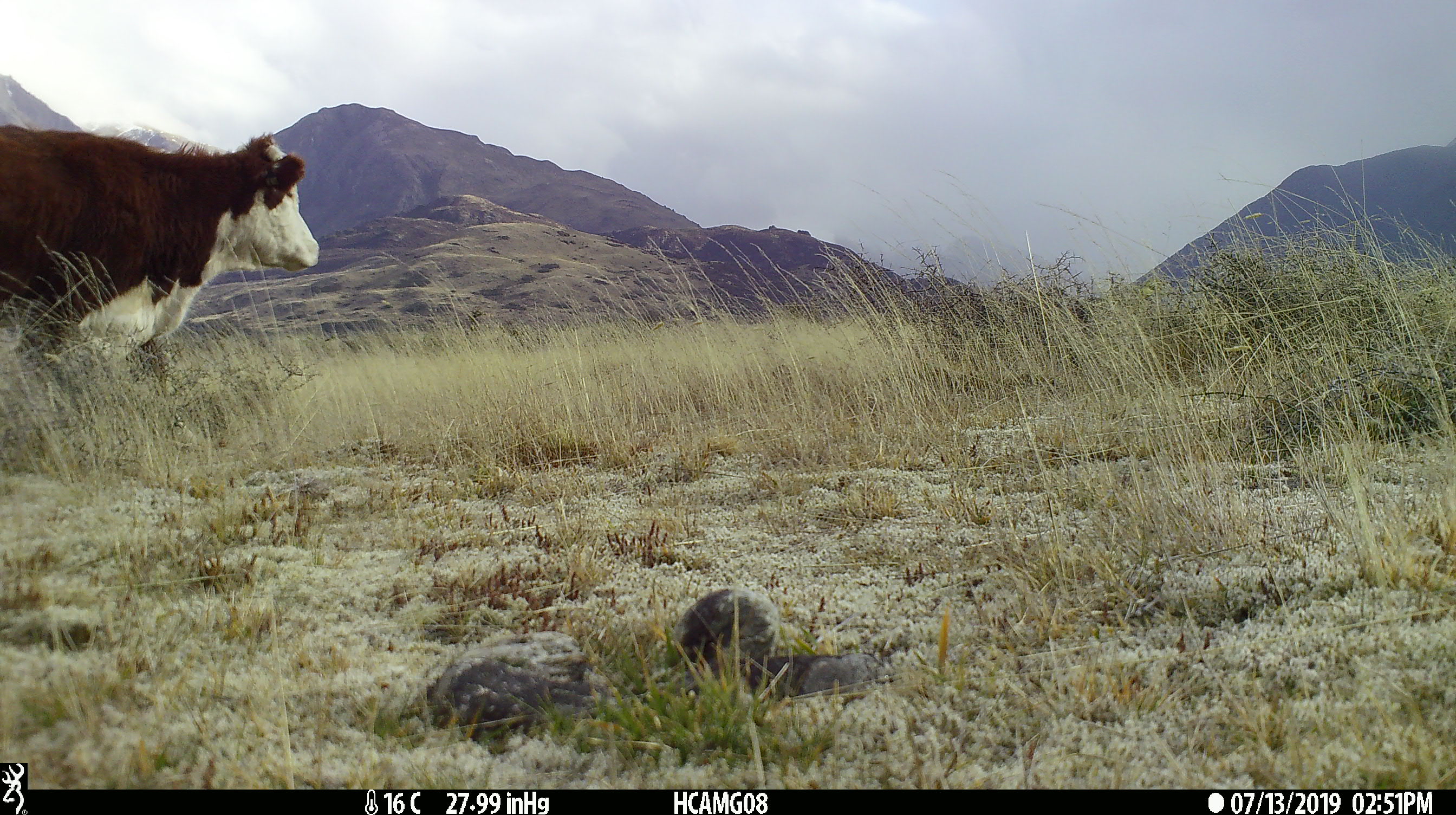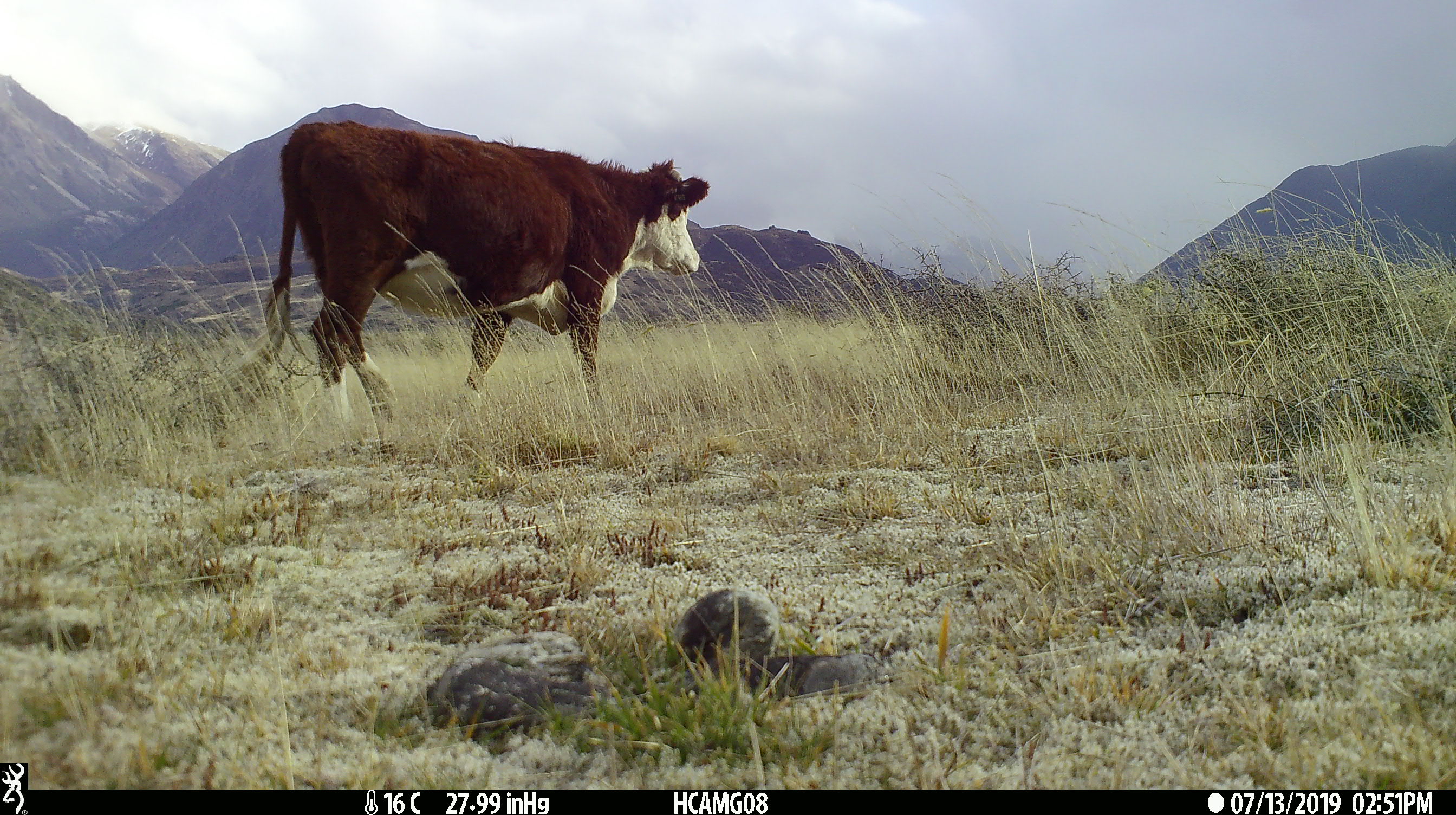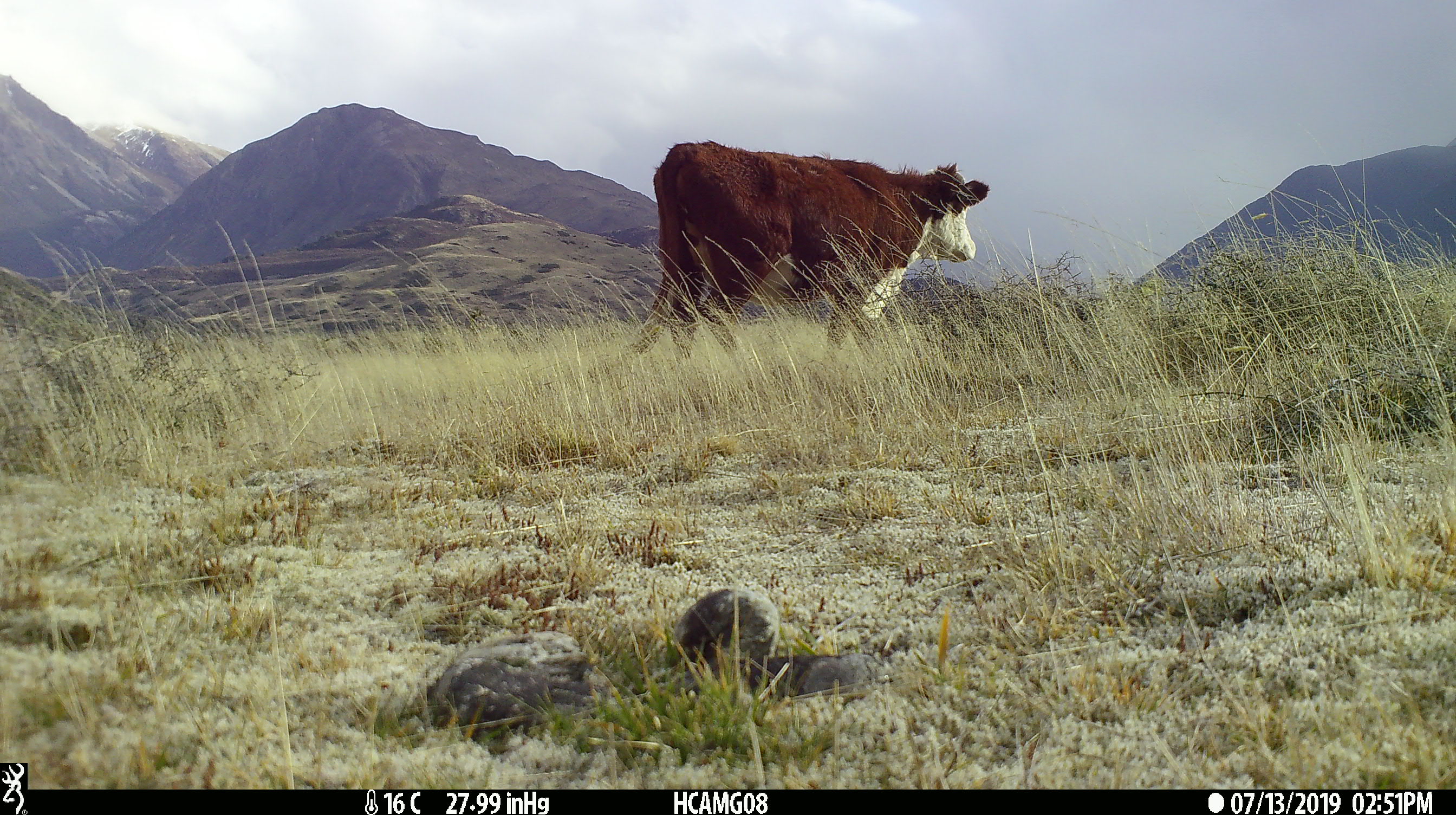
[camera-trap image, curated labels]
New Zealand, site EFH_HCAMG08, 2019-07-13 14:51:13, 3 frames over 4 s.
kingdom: Animalia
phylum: Chordata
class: Mammalia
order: Artiodactyla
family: Bovidae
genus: Bos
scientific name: Bos taurus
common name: domestic cow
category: cow